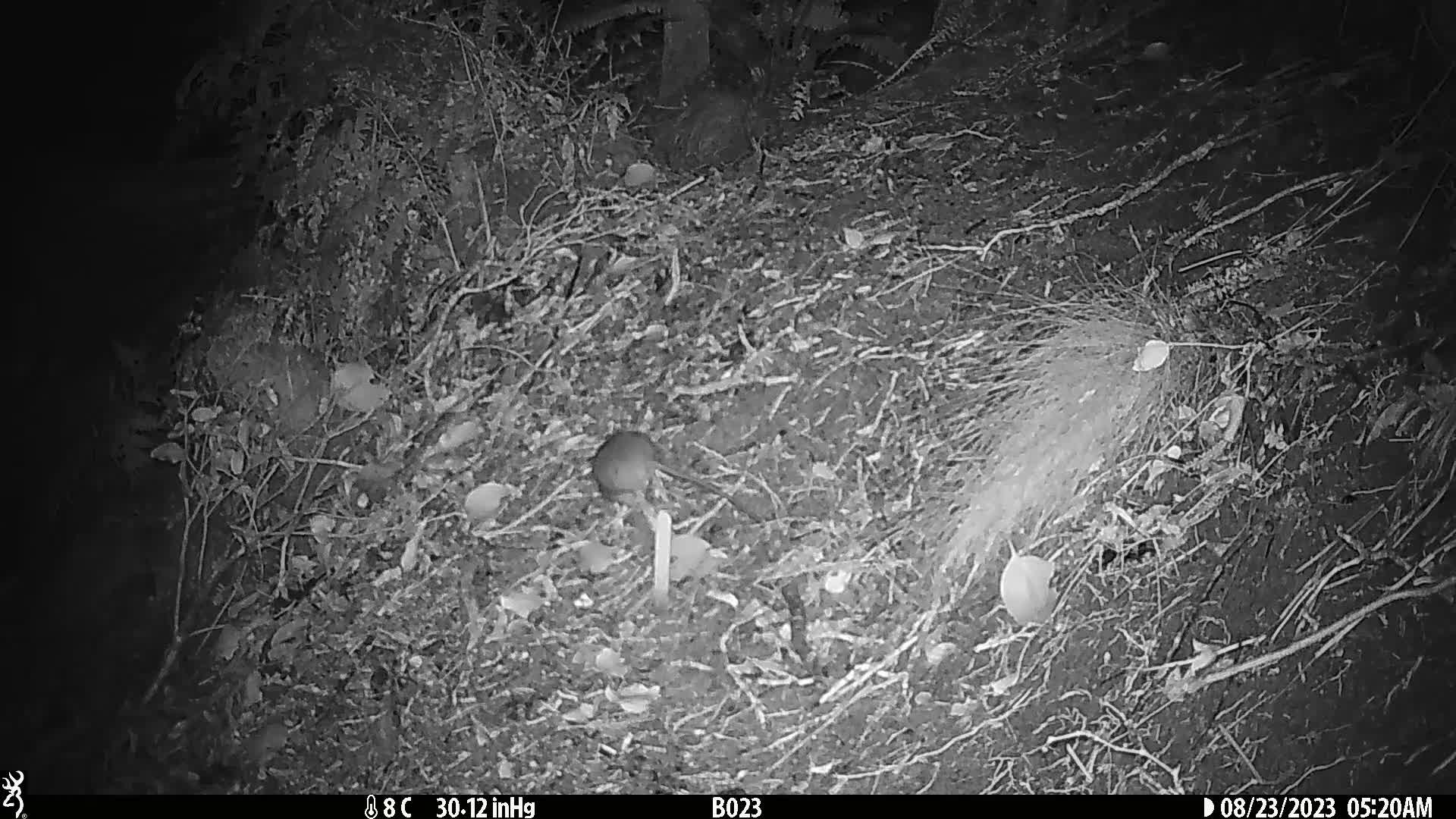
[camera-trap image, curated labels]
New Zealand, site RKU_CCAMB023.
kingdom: Animalia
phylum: Chordata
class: Mammalia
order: Rodentia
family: Muridae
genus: Rattus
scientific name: Rattus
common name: rat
Rat (Rattus).